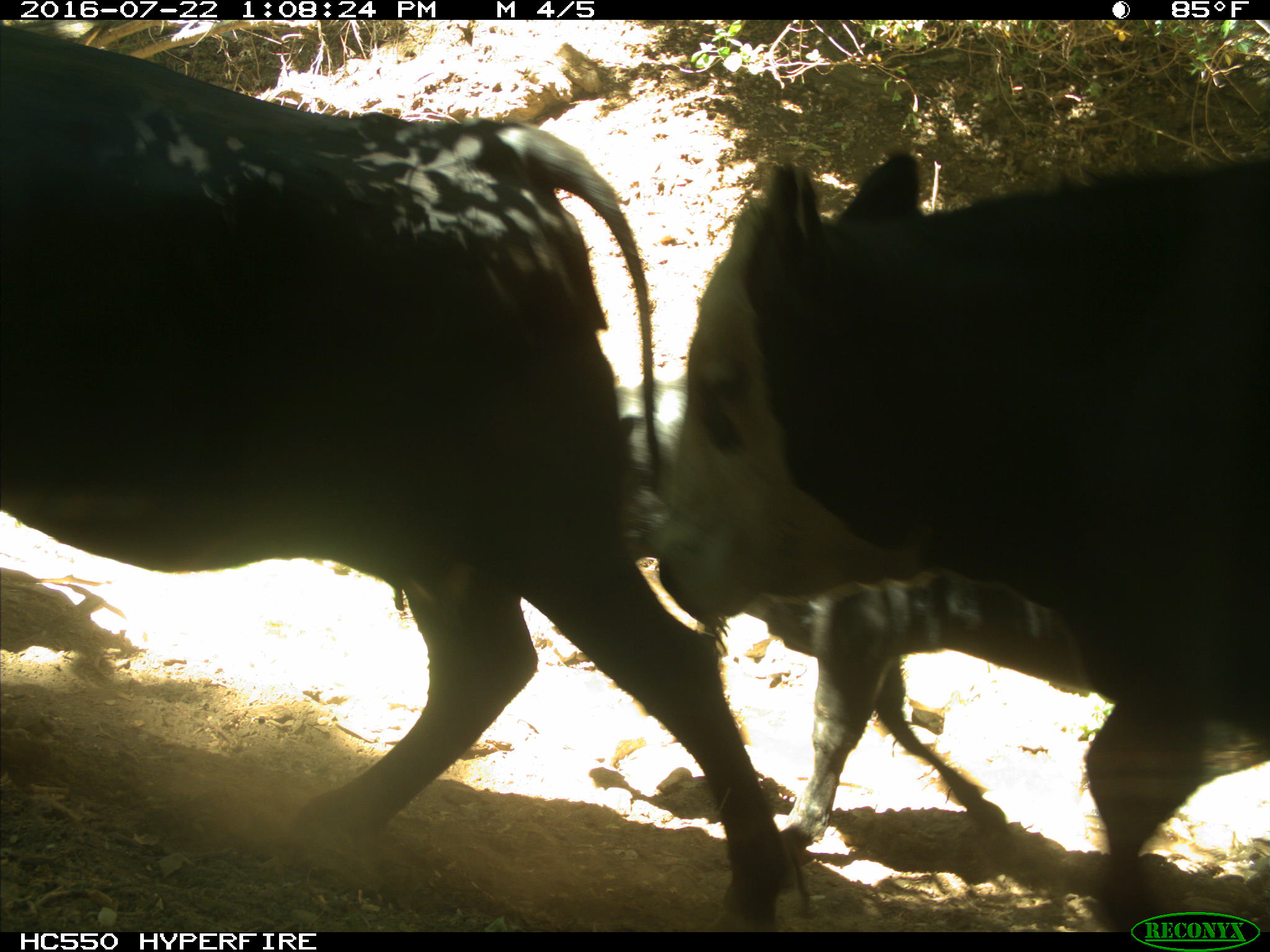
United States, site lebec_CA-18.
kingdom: Animalia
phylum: Chordata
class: Mammalia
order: Artiodactyla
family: Bovidae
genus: Bos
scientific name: Bos taurus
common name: domestic cow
Bos taurus (domestic cow).